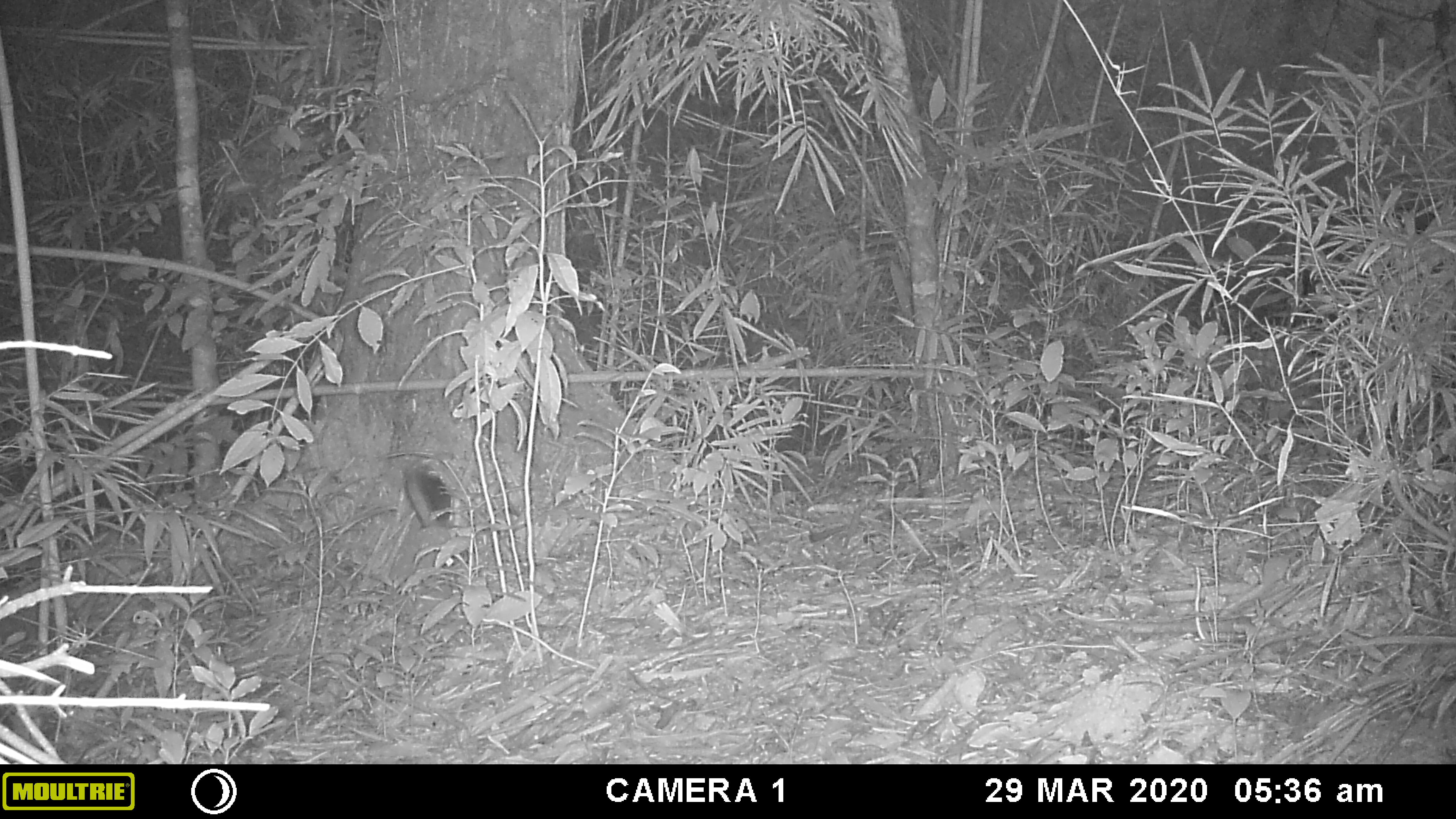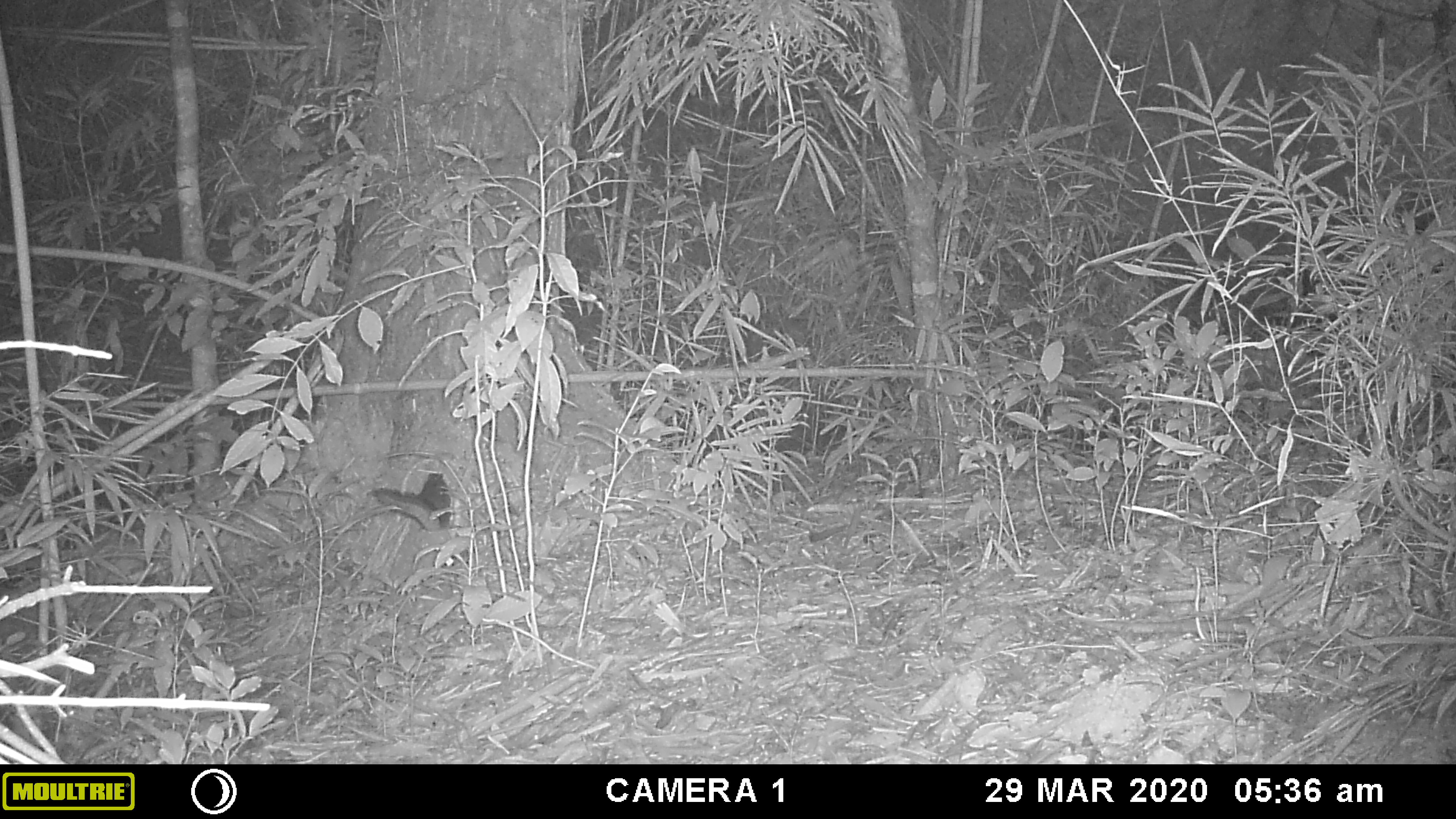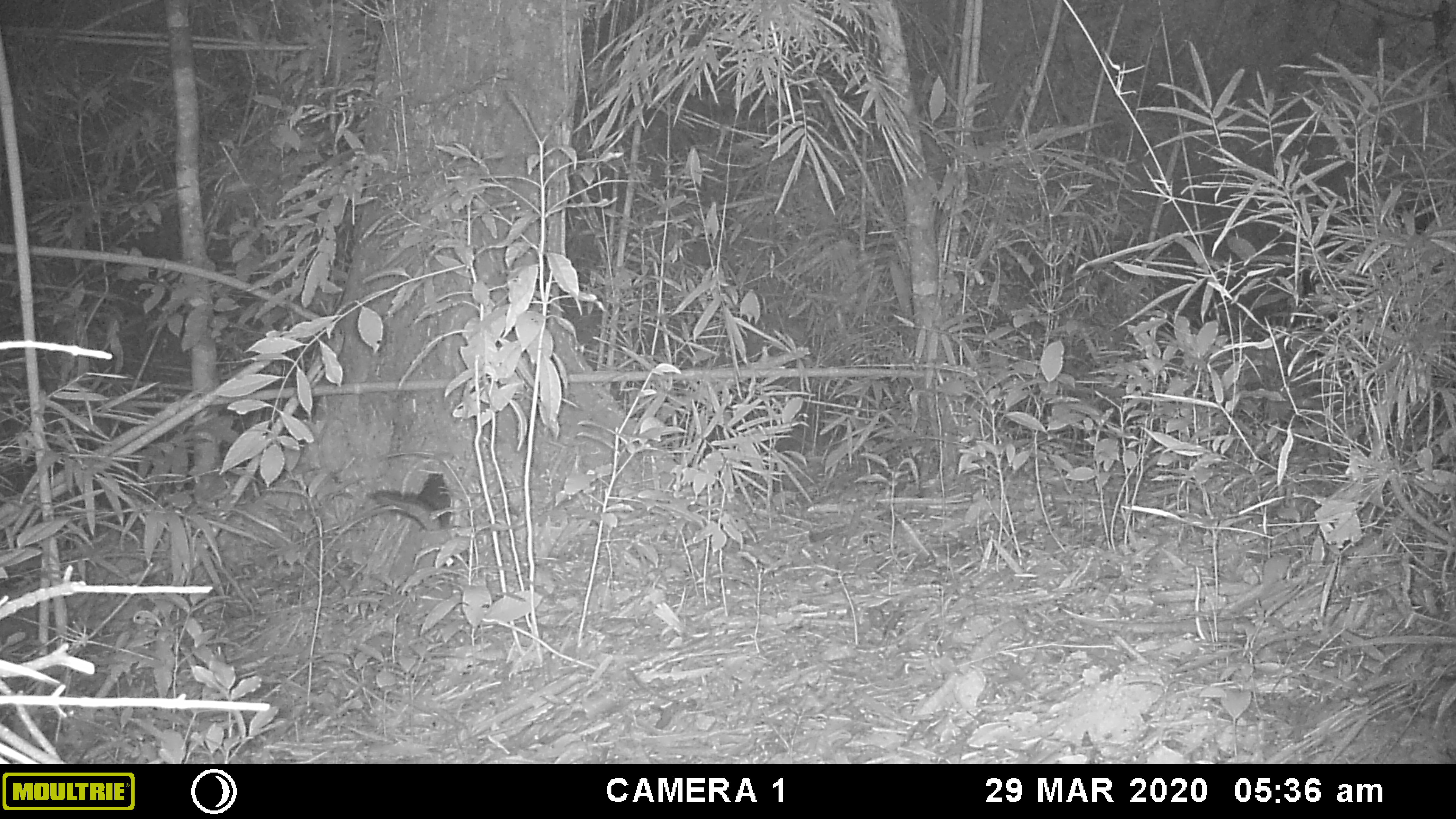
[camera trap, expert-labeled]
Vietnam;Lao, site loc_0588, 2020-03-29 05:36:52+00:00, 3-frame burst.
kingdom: Animalia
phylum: Chordata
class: Mammalia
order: Rodentia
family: Sciuridae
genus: Dremomys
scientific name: Dremomys rufigenis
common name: red-cheeked squirrel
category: red cheeked squirrel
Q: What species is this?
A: Red cheeked squirrel (red-cheeked squirrel) (Dremomys rufigenis).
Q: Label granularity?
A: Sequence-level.